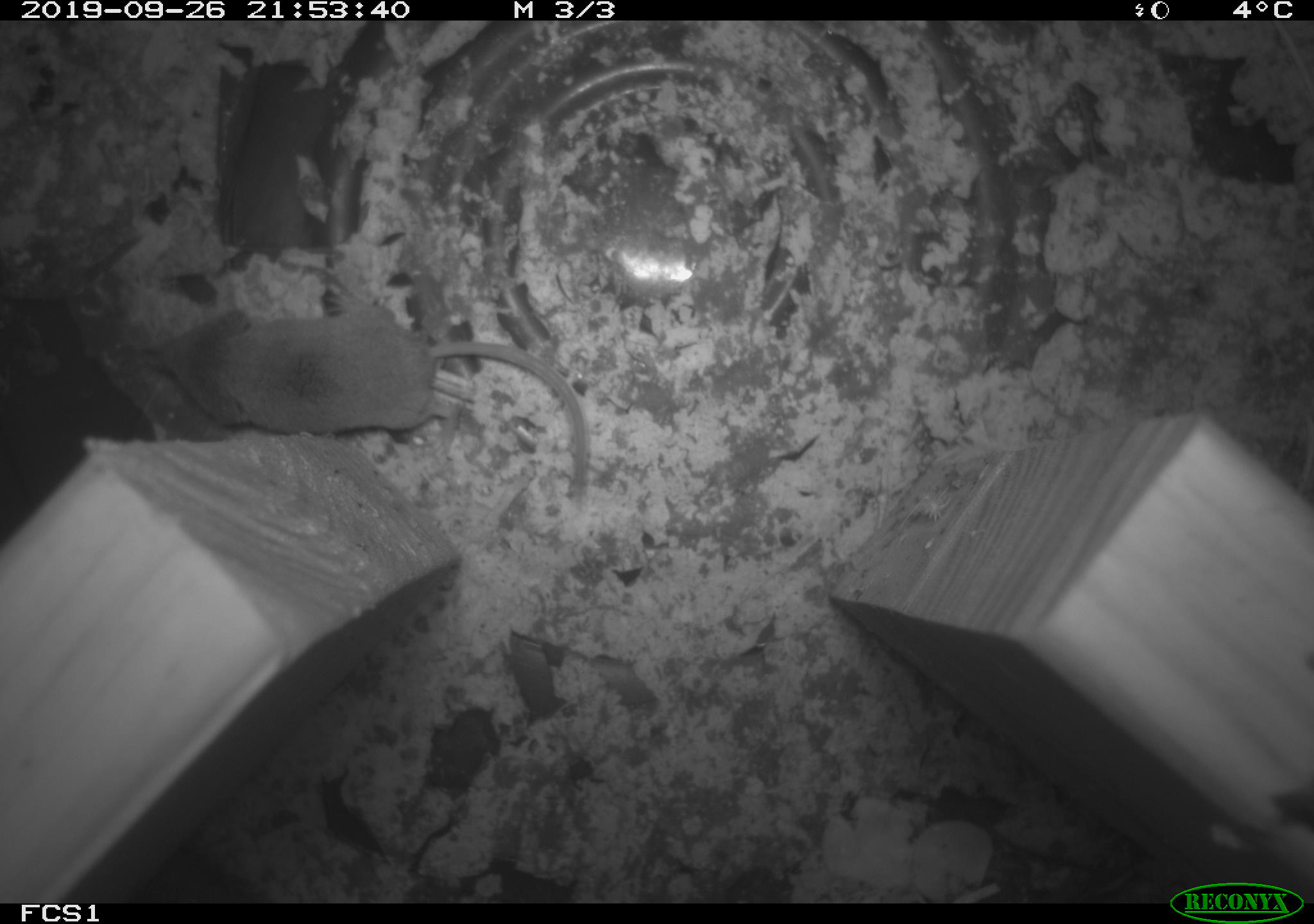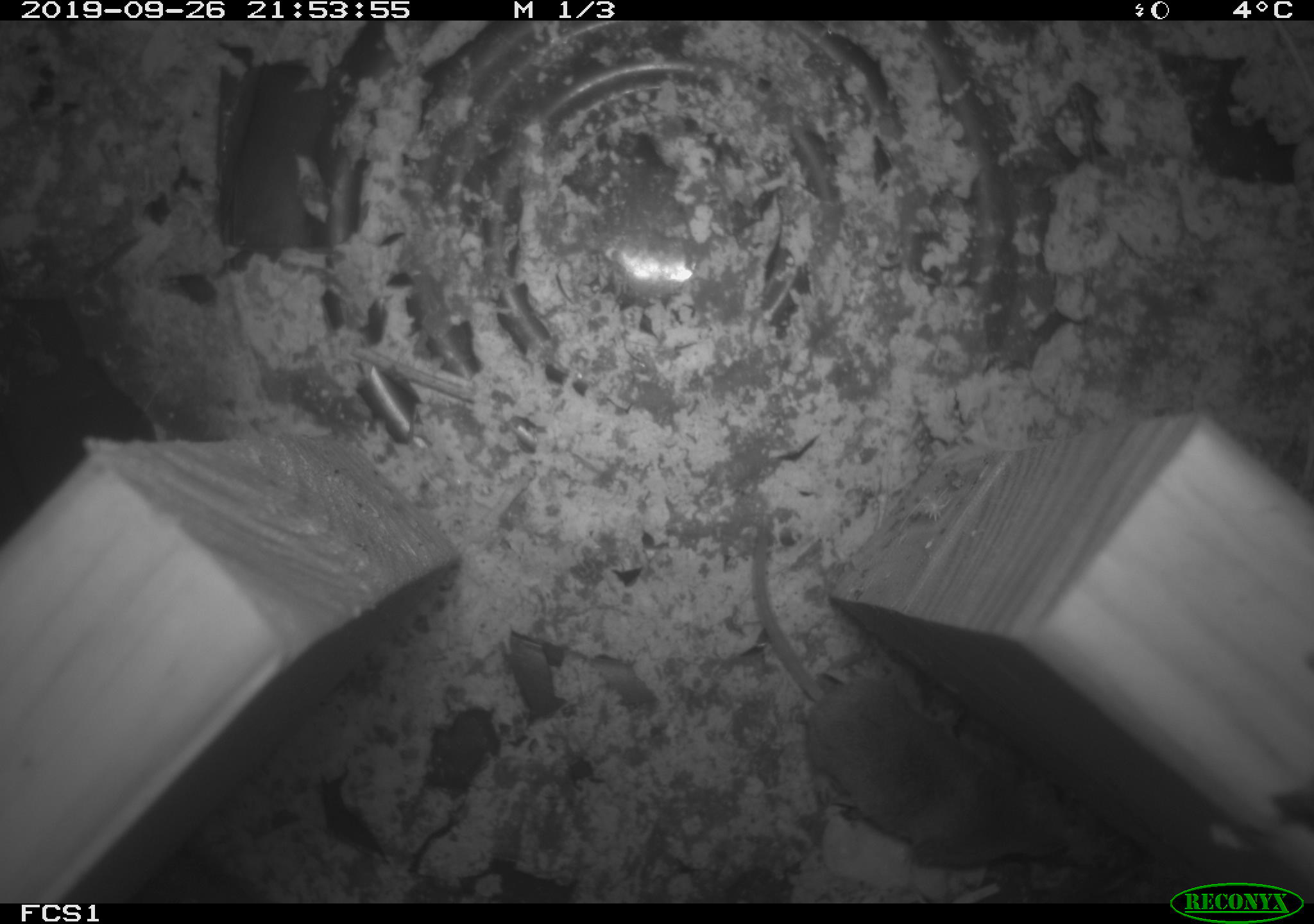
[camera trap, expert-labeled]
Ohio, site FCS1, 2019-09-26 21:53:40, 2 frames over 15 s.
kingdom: Animalia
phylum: Chordata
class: Mammalia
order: Eulipotyphla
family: Soricidae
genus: Sorex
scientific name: Sorex cinereus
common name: masked shrew